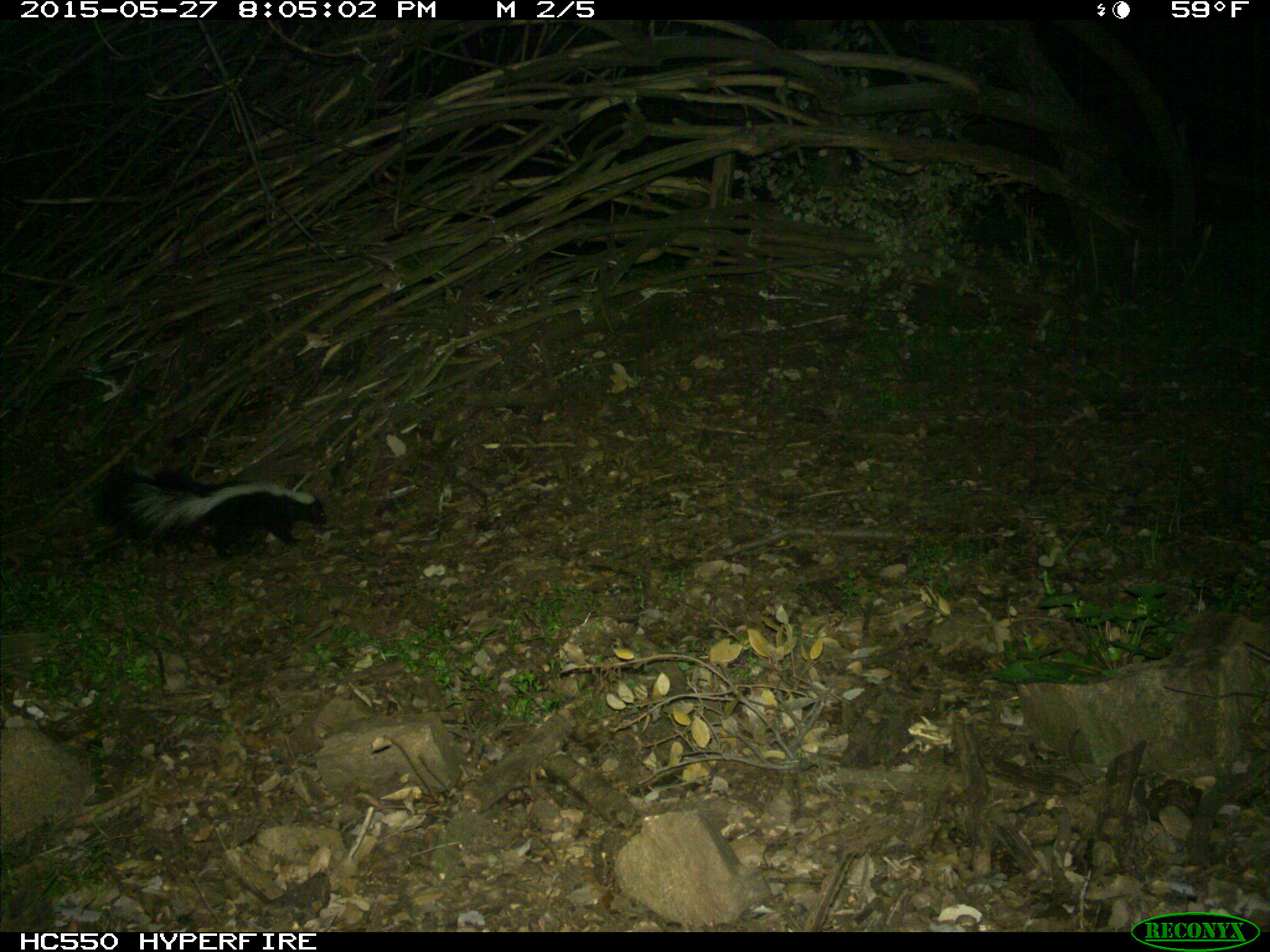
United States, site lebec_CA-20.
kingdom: Animalia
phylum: Chordata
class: Mammalia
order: Carnivora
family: Mephitidae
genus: Mephitis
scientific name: Mephitis mephitis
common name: striped skunk